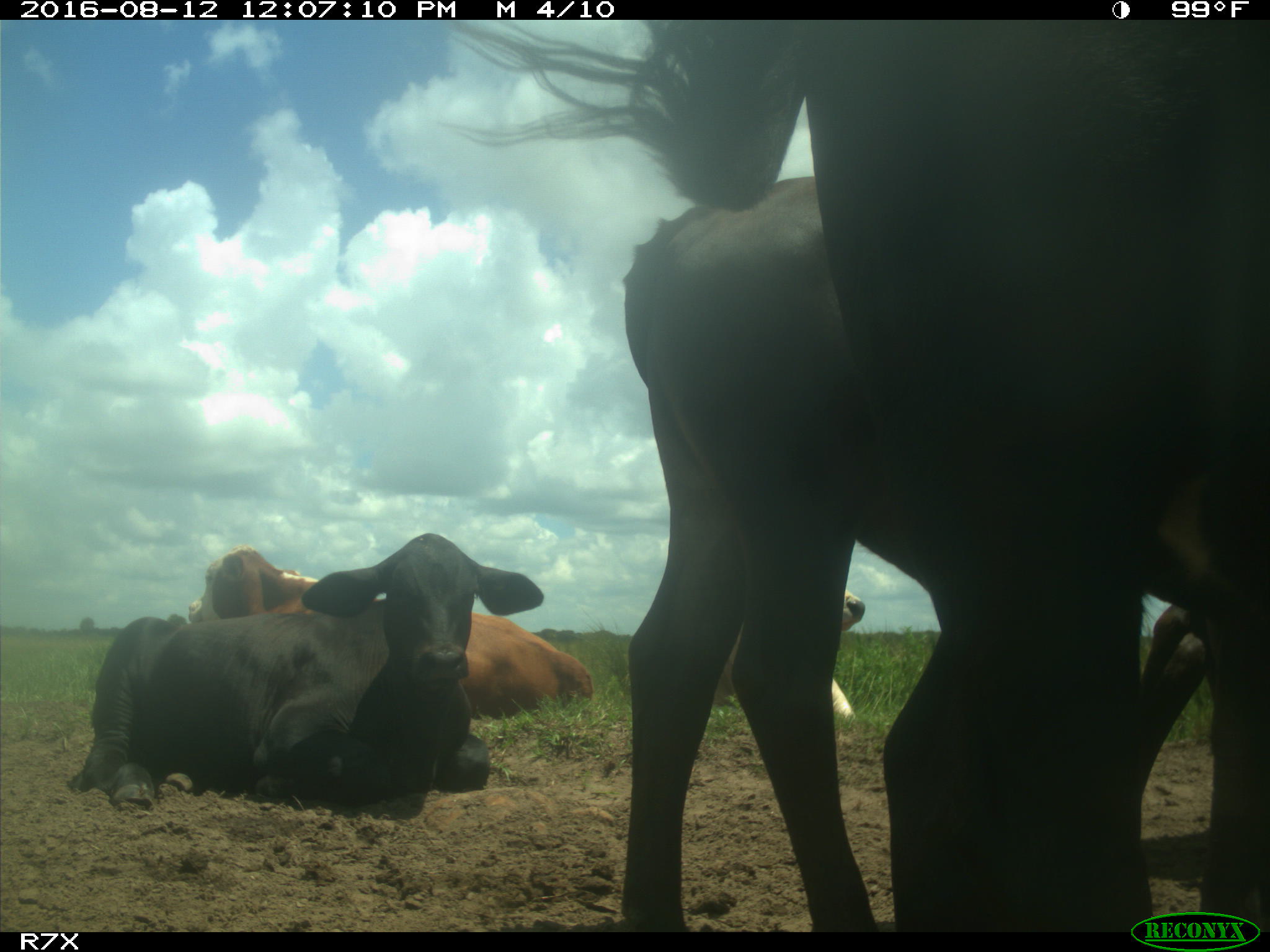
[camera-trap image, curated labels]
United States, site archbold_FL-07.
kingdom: Animalia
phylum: Chordata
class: Mammalia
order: Artiodactyla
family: Bovidae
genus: Bos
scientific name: Bos taurus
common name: domestic cow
Bos taurus (domestic cow).